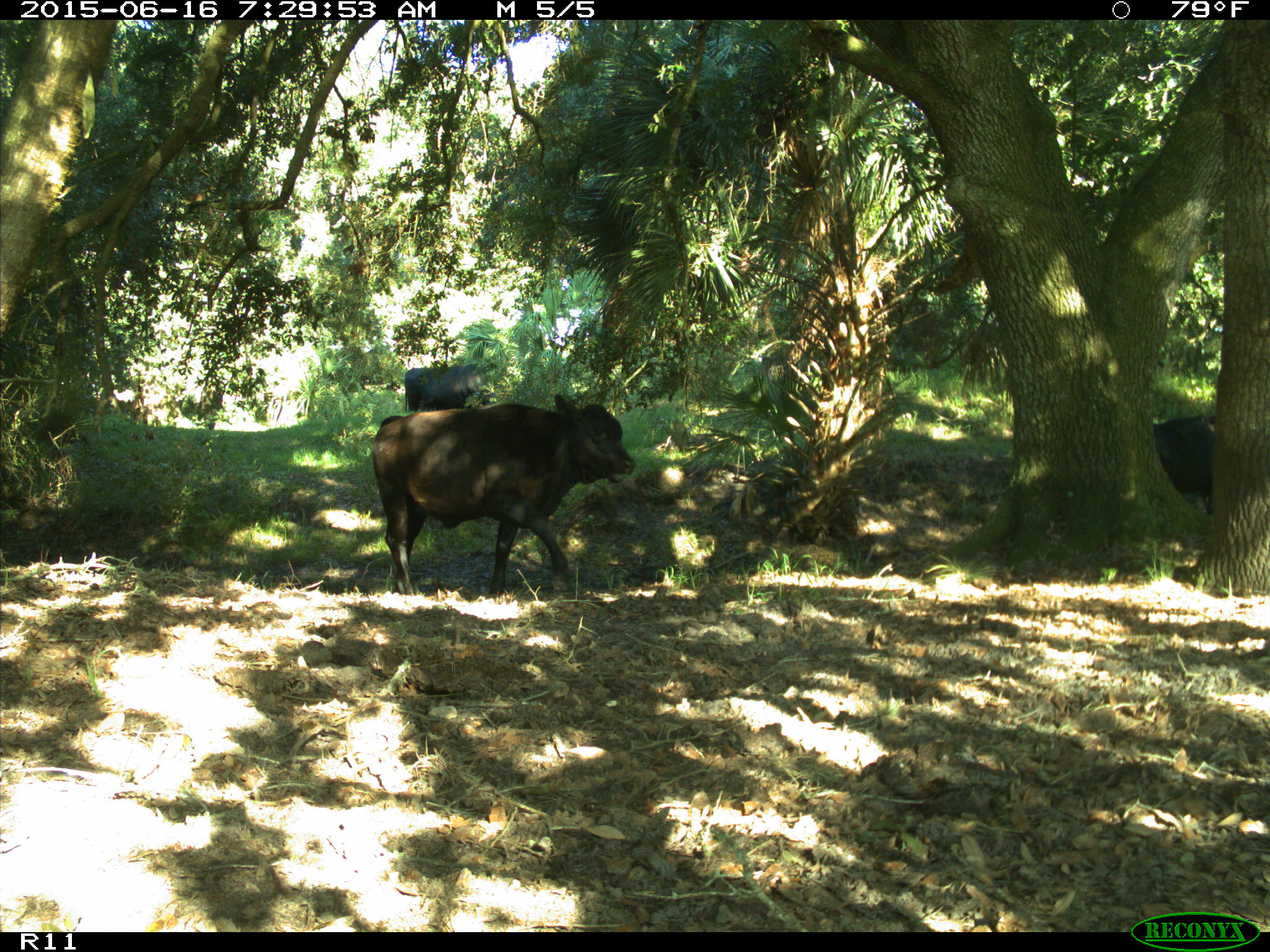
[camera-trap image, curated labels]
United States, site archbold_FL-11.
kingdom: Animalia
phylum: Chordata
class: Mammalia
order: Artiodactyla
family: Bovidae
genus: Bos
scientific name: Bos taurus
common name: domestic cow